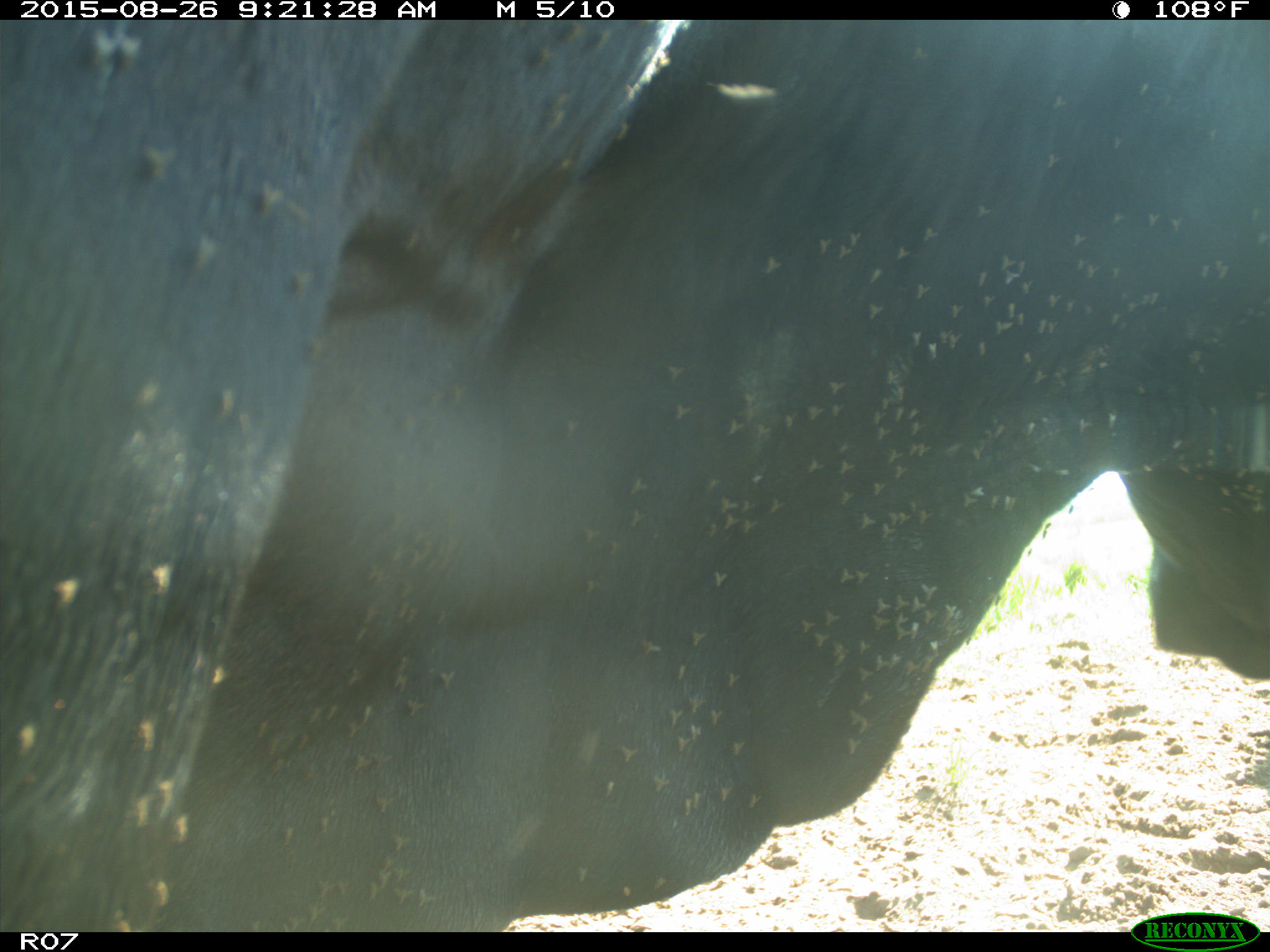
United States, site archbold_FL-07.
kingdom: Animalia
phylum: Chordata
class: Mammalia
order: Artiodactyla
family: Bovidae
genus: Bos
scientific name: Bos taurus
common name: domestic cow